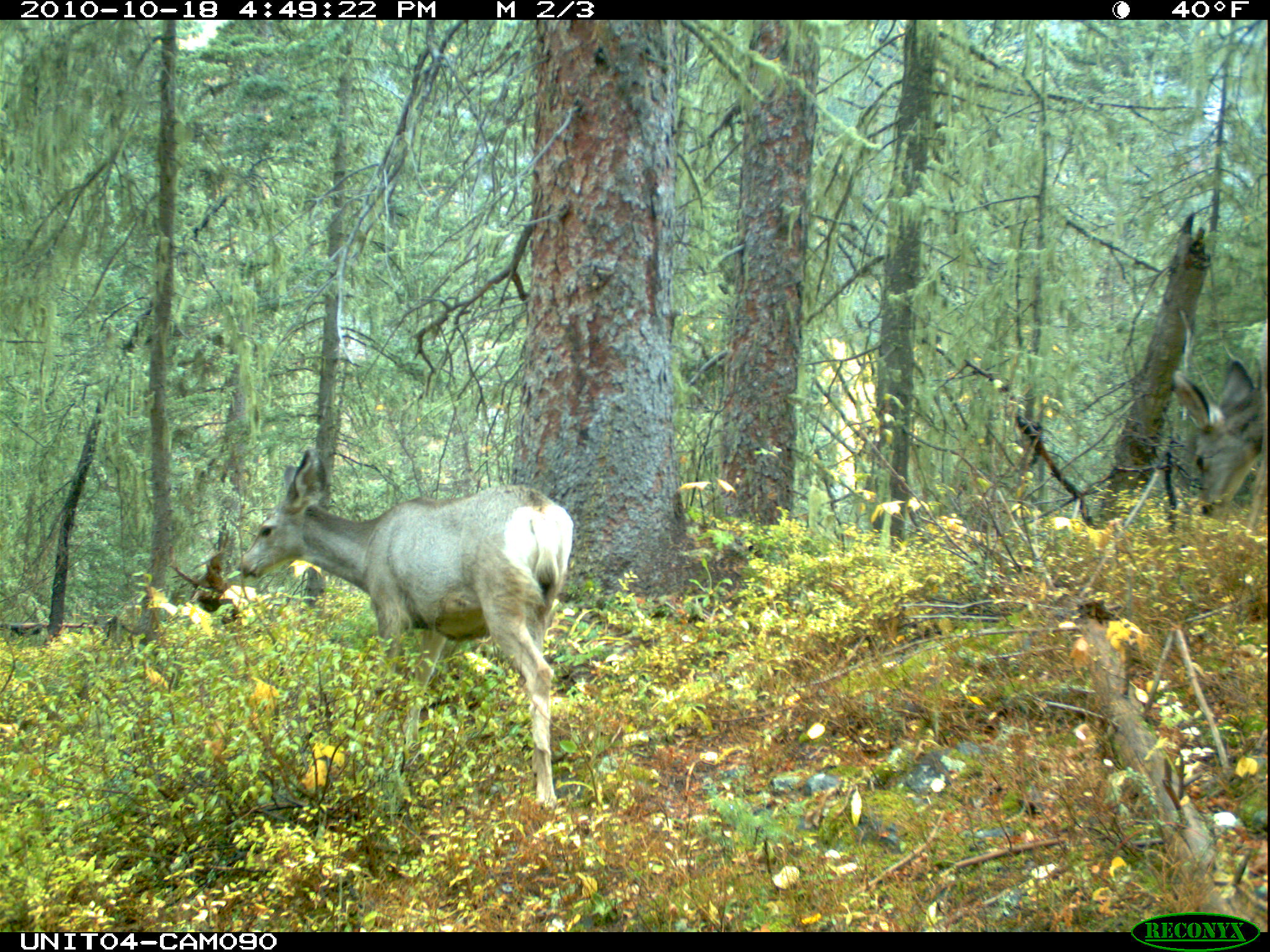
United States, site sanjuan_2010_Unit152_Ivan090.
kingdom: Animalia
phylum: Chordata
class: Mammalia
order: Artiodactyla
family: Cervidae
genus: Odocoileus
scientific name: Odocoileus hemionus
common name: mule deer